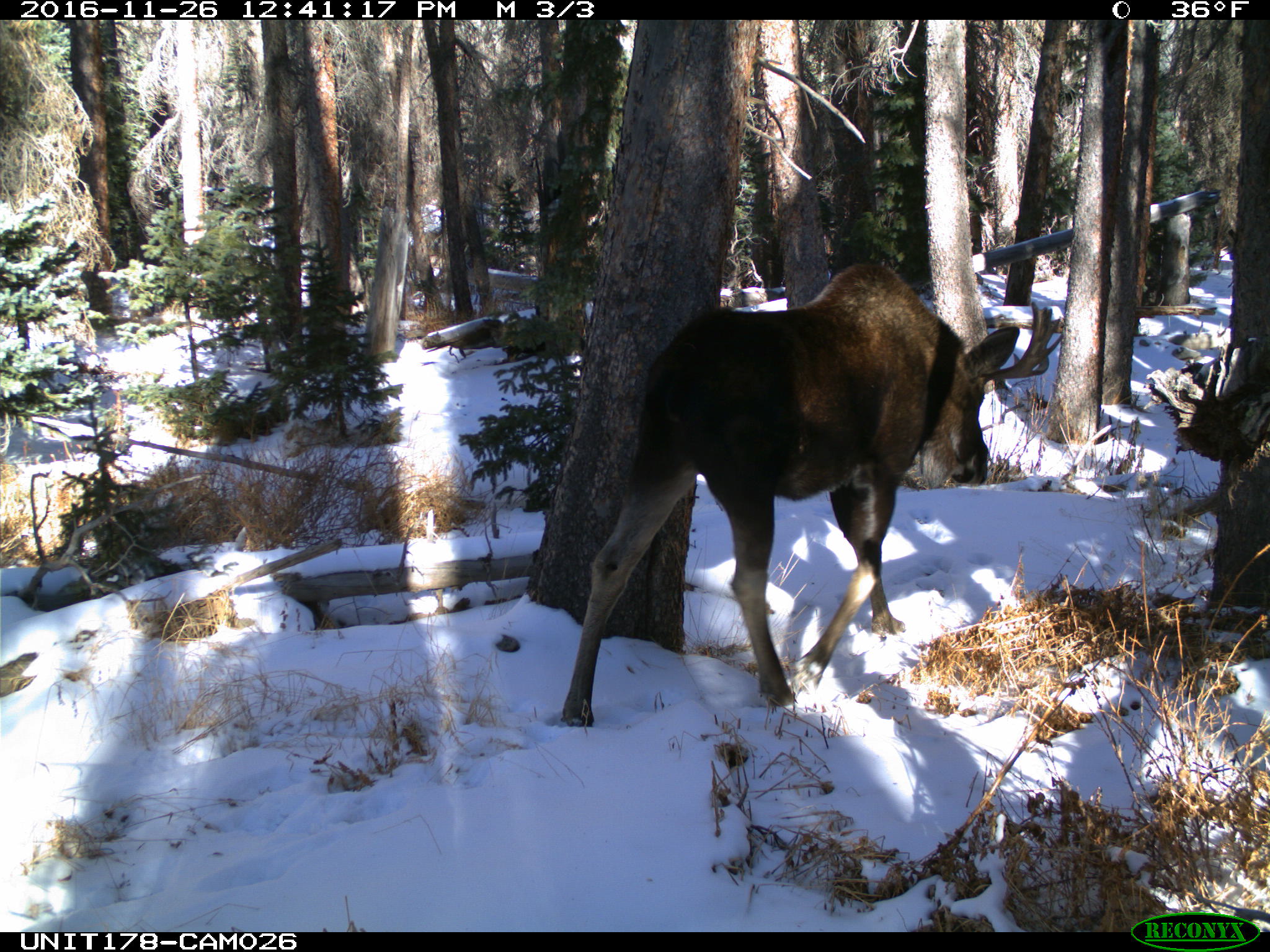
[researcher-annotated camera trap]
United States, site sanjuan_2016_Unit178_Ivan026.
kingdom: Animalia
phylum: Chordata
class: Mammalia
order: Artiodactyla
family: Cervidae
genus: Alces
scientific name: Alces alces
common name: moose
Alces alces (moose).